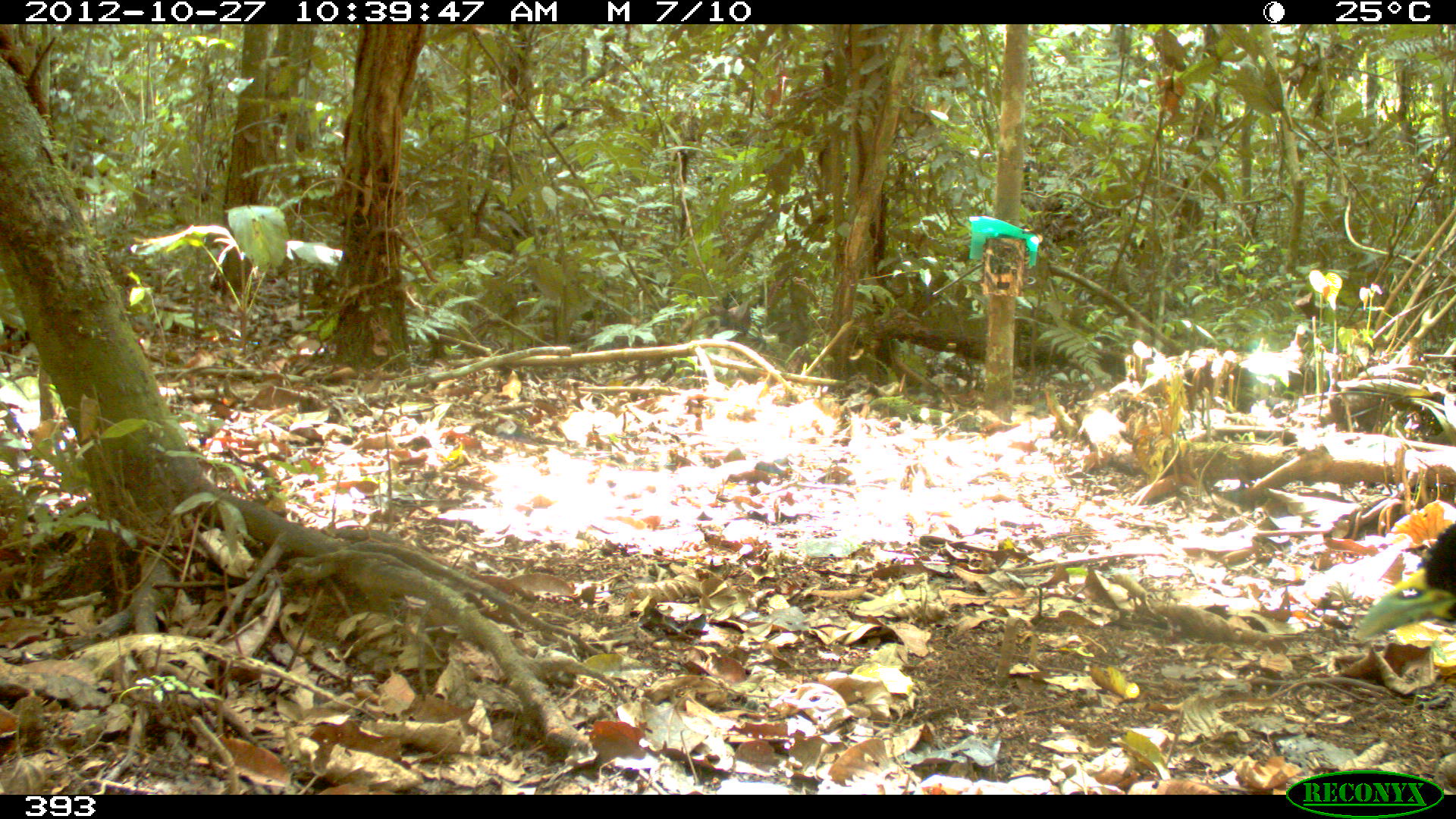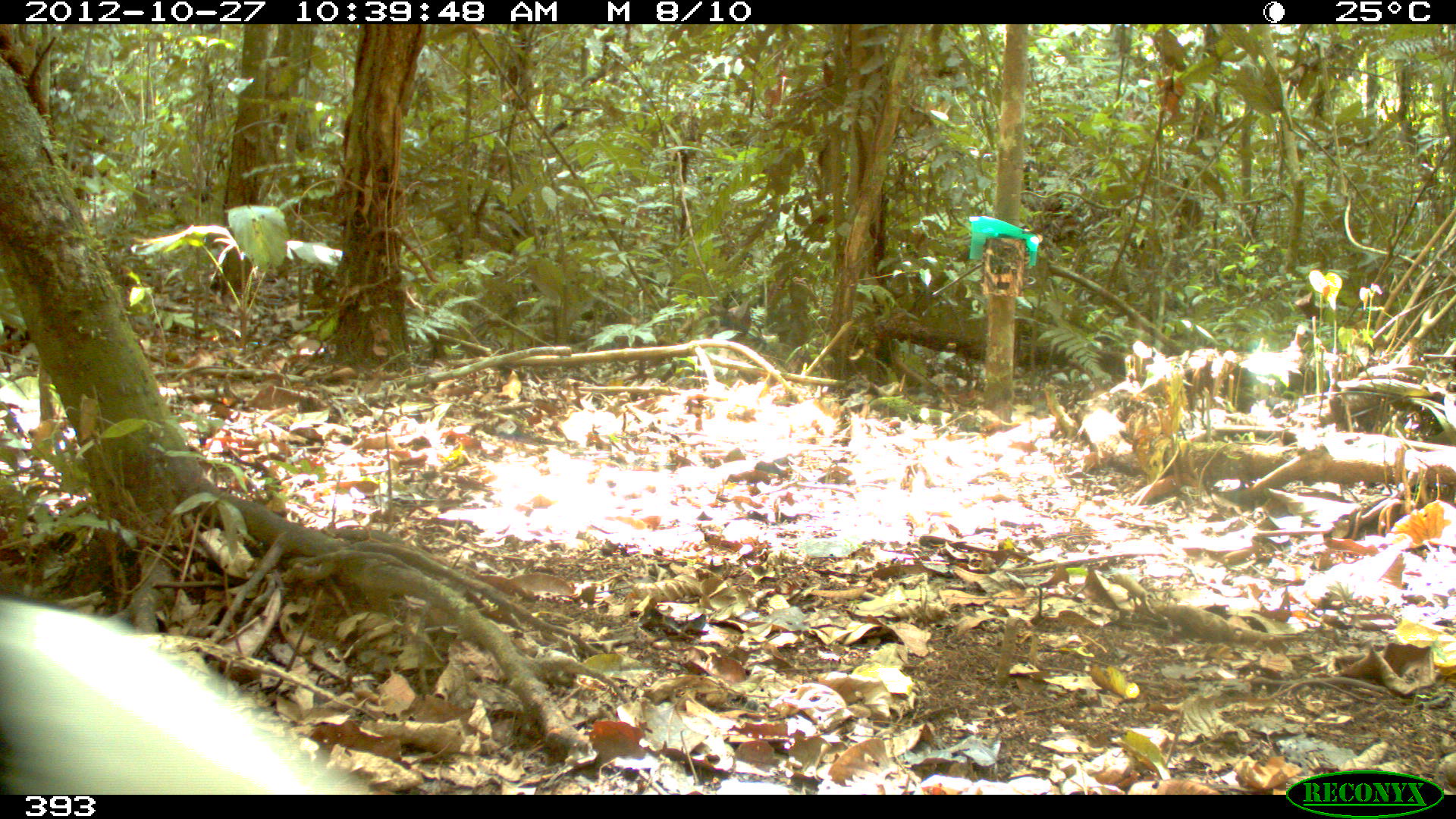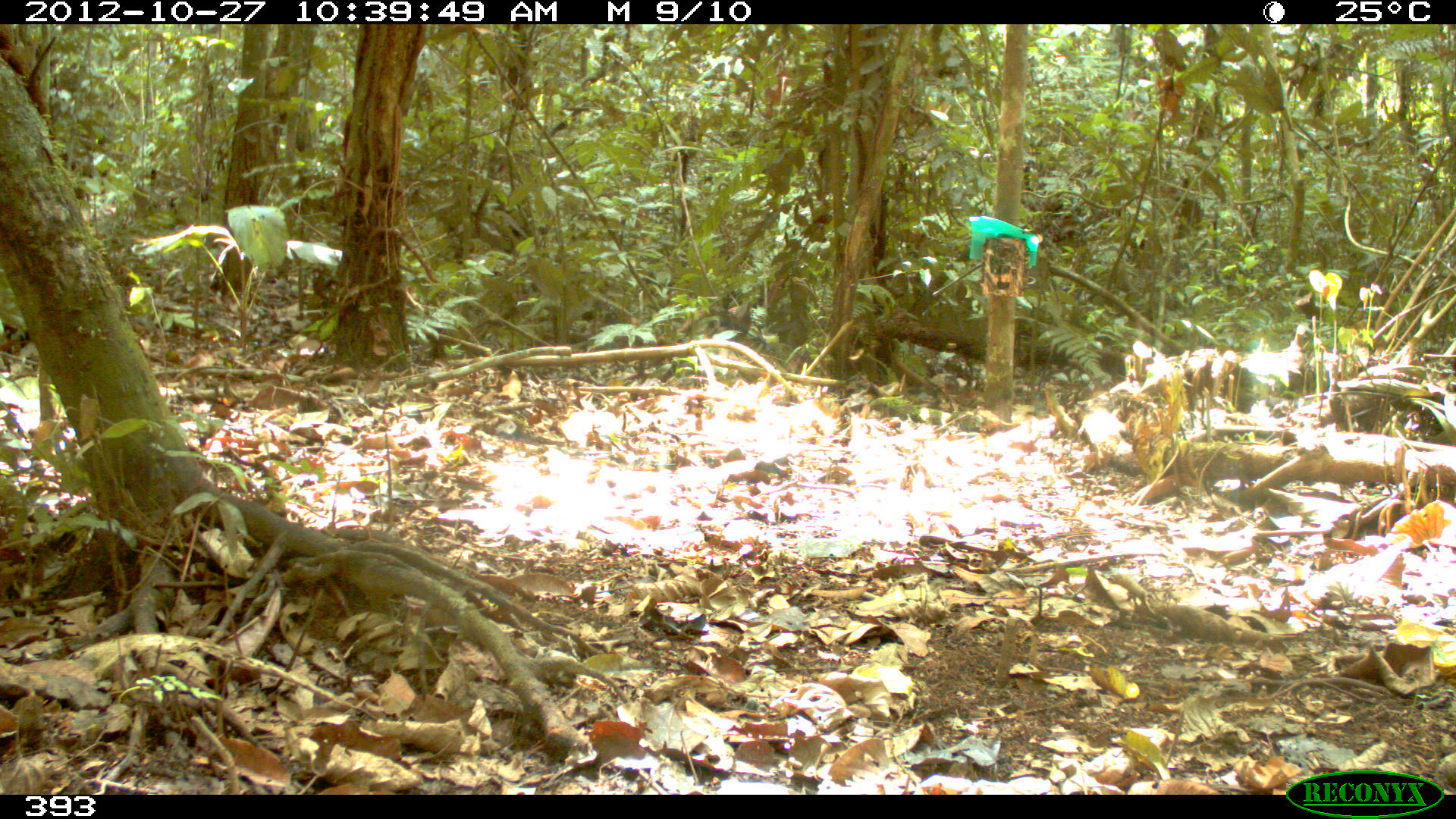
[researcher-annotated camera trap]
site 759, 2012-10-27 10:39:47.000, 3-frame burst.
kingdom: Animalia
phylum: Chordata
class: Aves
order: Gruiformes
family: Psophiidae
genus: Psophia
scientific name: Psophia leucoptera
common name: pale-winged trumpeter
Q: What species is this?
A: Psophia leucoptera (pale-winged trumpeter).